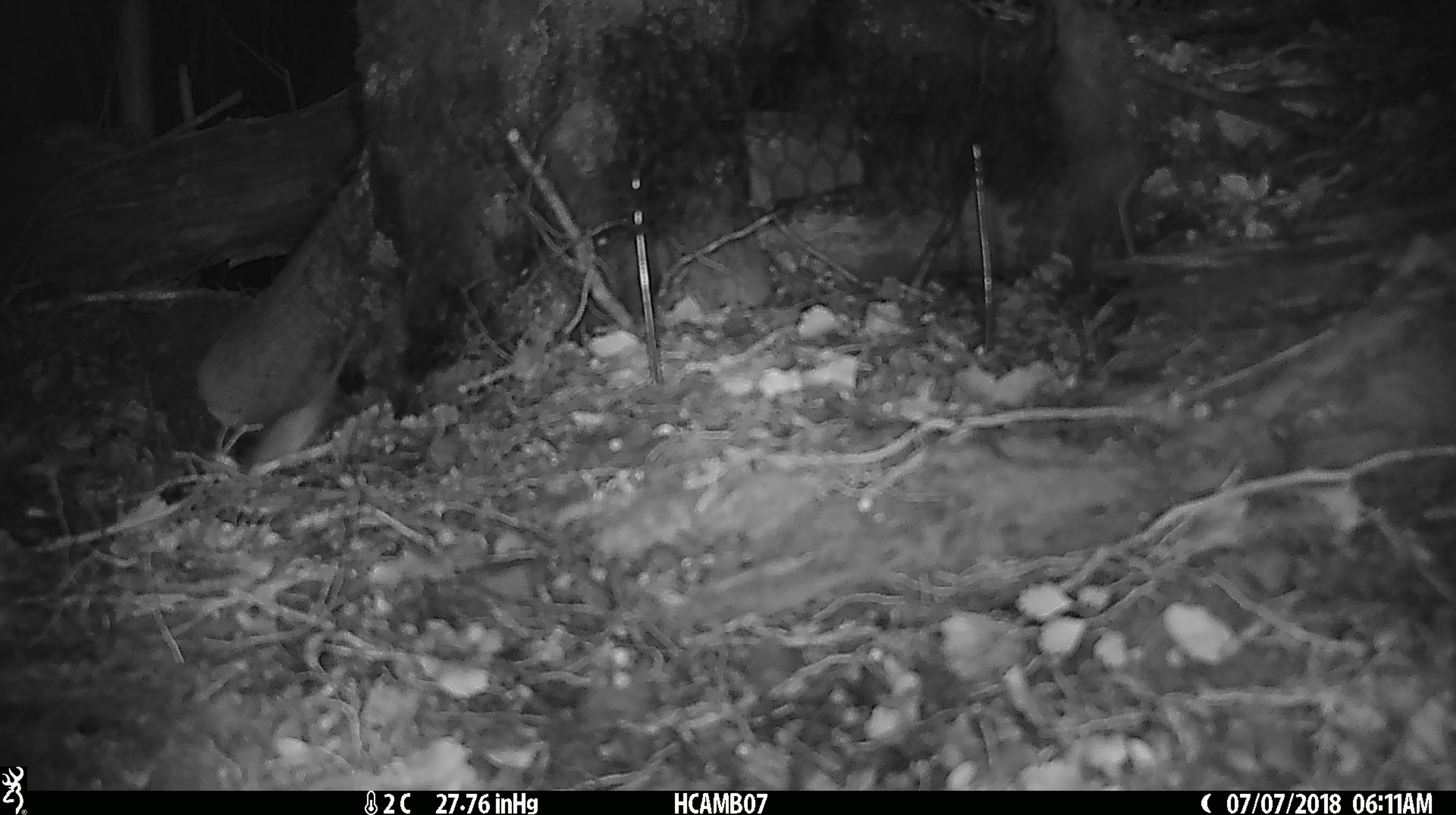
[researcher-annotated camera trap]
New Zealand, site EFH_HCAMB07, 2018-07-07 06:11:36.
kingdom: Animalia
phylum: Chordata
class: Mammalia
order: Rodentia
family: Muridae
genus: Mus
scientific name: Mus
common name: mouse